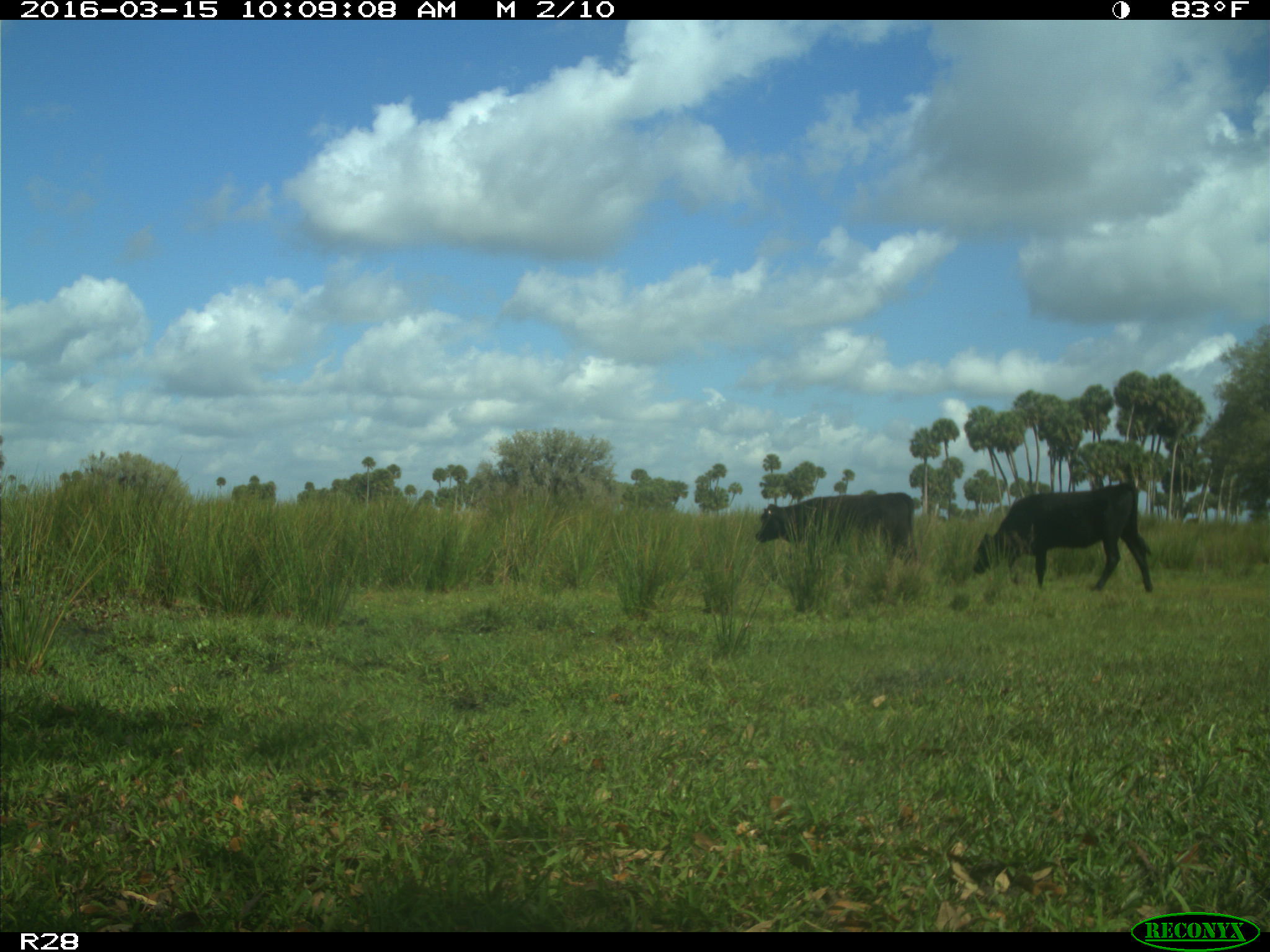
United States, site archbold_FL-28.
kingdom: Animalia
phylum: Chordata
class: Mammalia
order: Artiodactyla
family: Bovidae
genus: Bos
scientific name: Bos taurus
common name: domestic cow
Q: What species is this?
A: Bos taurus (domestic cow).